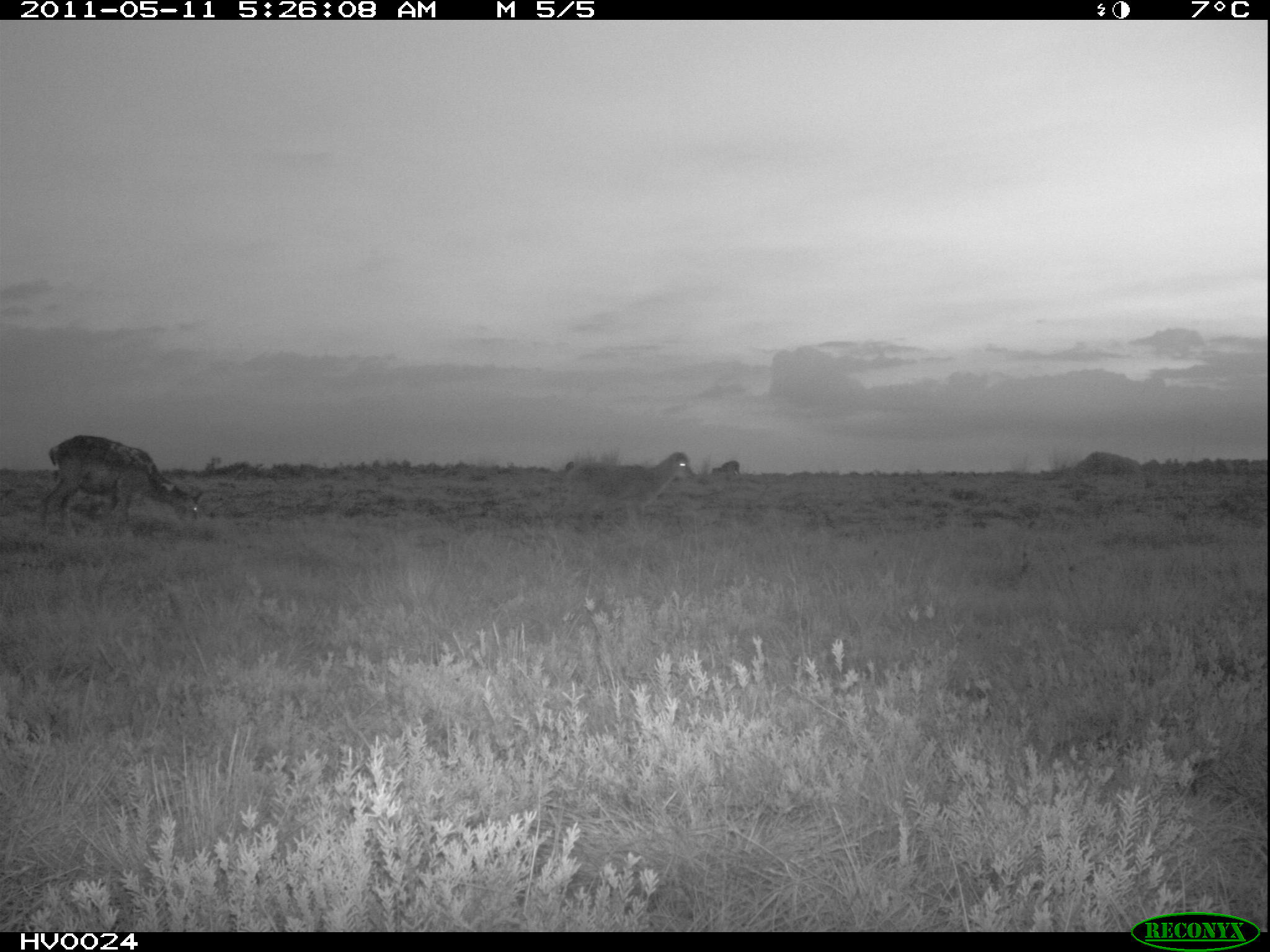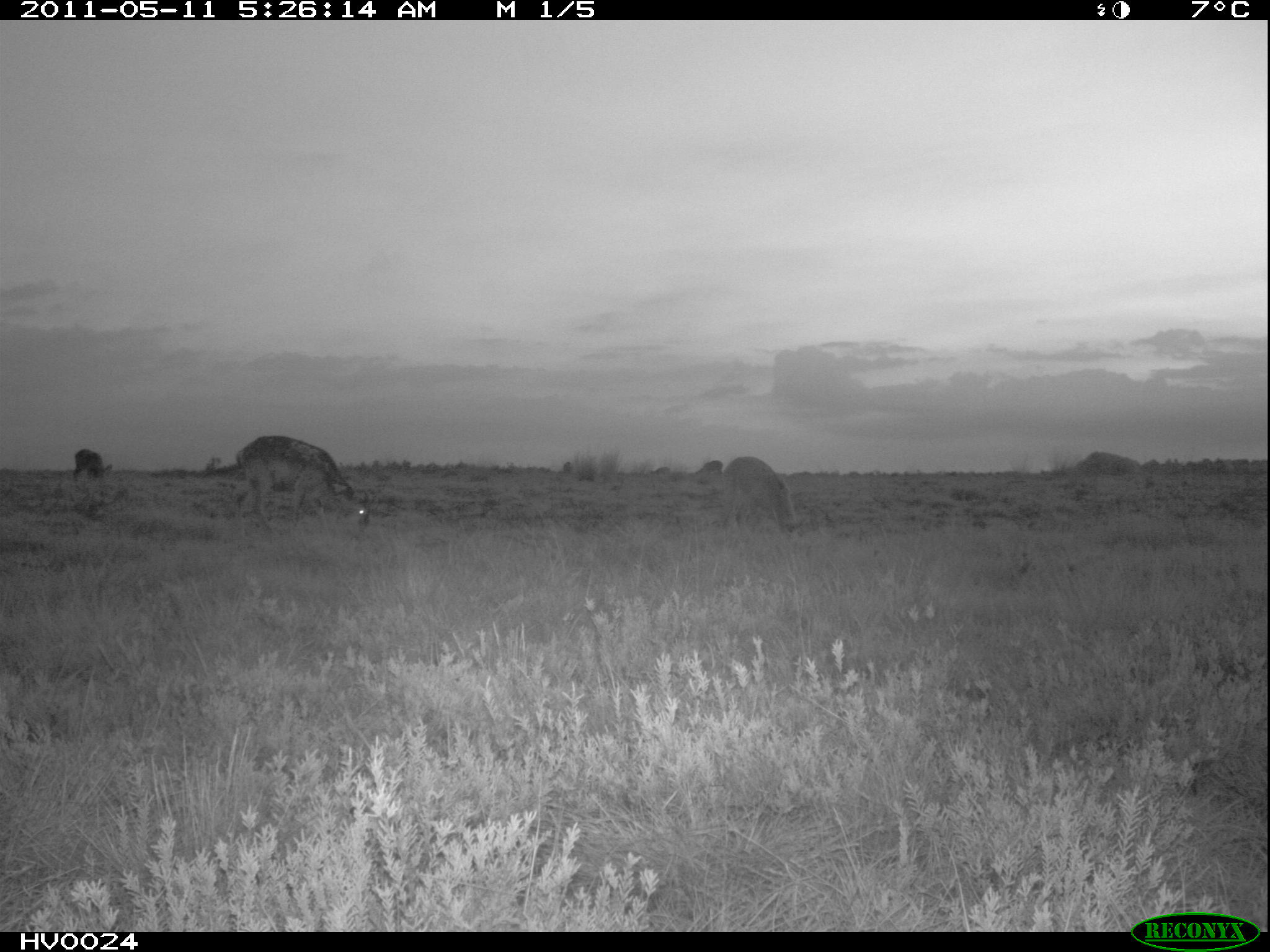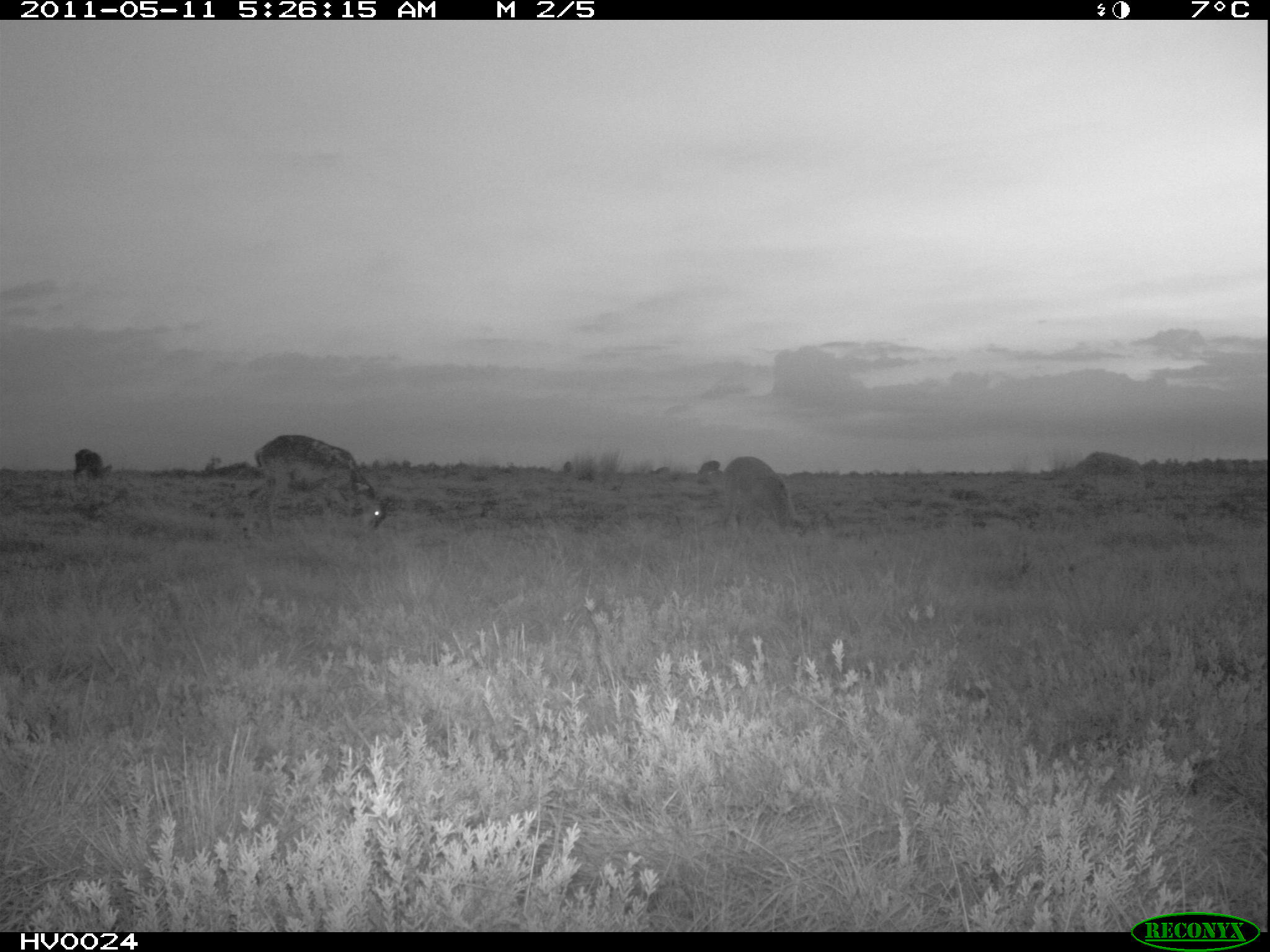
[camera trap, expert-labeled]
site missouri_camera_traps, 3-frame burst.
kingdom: Animalia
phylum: Chordata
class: Mammalia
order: Artiodactyla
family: Bovidae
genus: Ovis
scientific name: Ovis ammon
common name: mouflon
Mouflon (Ovis ammon). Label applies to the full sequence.